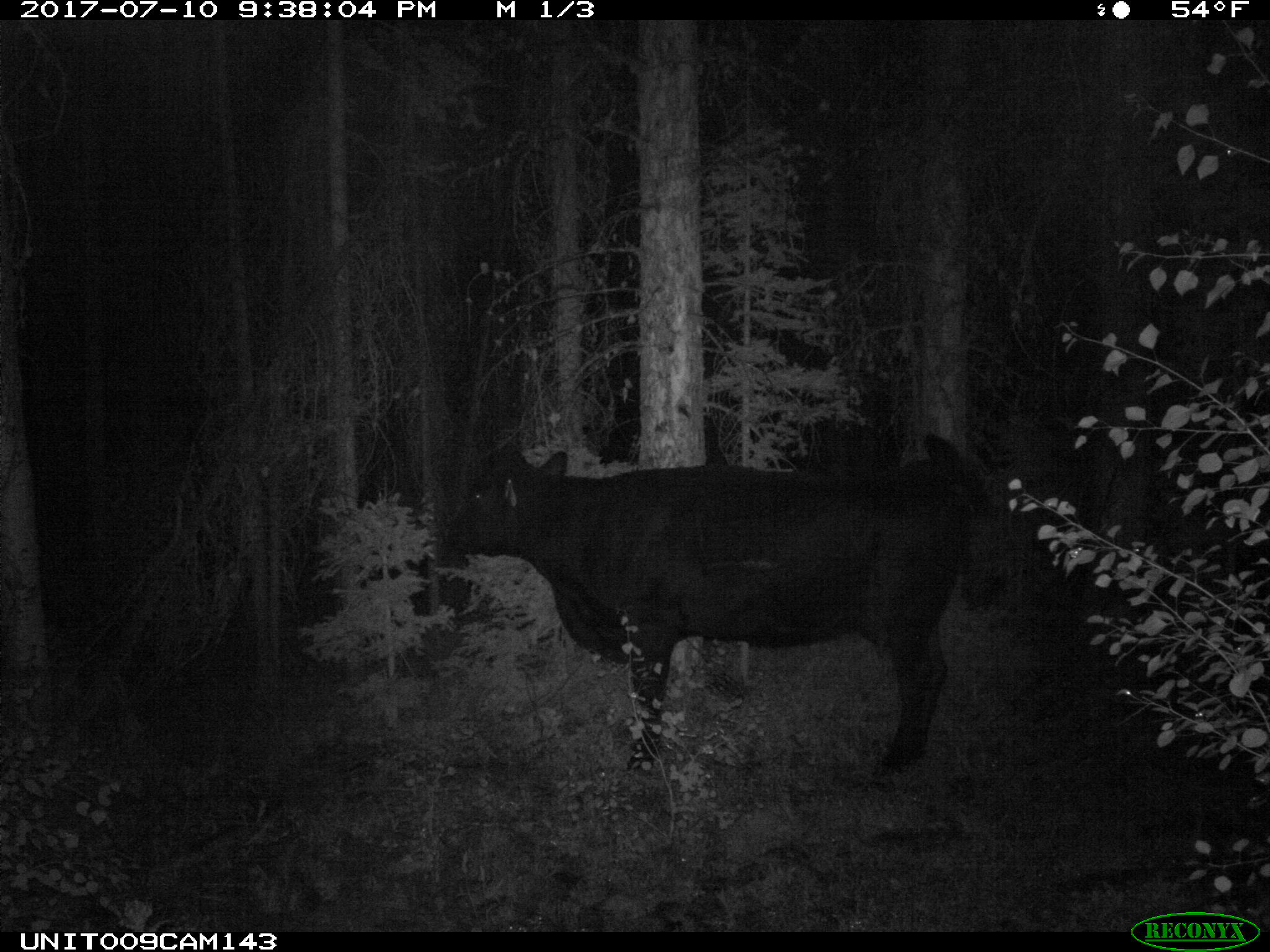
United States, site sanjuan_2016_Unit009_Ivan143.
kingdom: Animalia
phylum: Chordata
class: Mammalia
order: Artiodactyla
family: Bovidae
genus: Bos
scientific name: Bos taurus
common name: domestic cow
Bos taurus (domestic cow).